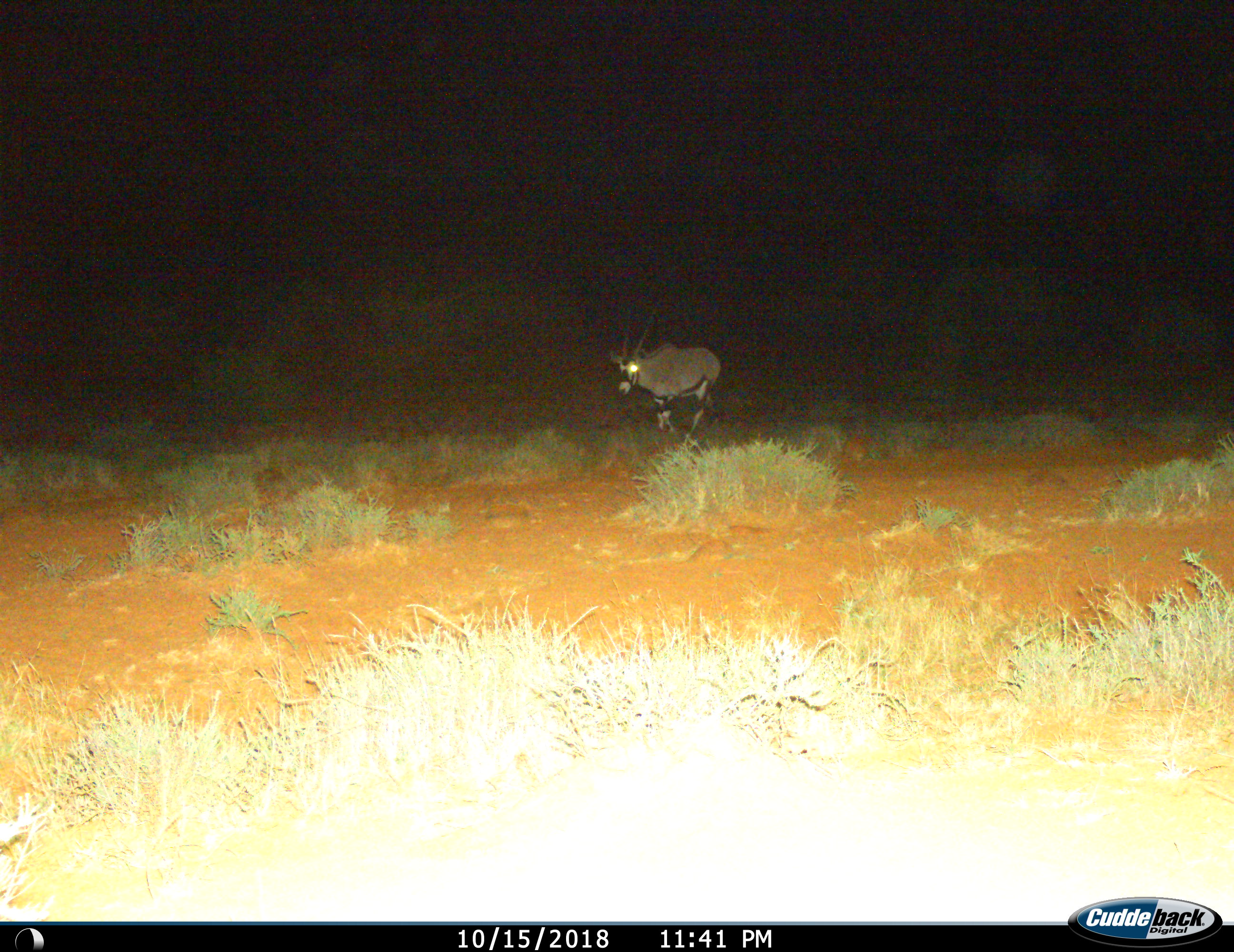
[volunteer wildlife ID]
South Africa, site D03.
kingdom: Animalia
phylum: Chordata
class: Mammalia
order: Artiodactyla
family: Bovidae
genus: Oryx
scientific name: Oryx gazella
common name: gemsbok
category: gemsbokoryx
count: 1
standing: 10%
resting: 0%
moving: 100%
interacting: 0%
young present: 0%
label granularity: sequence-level